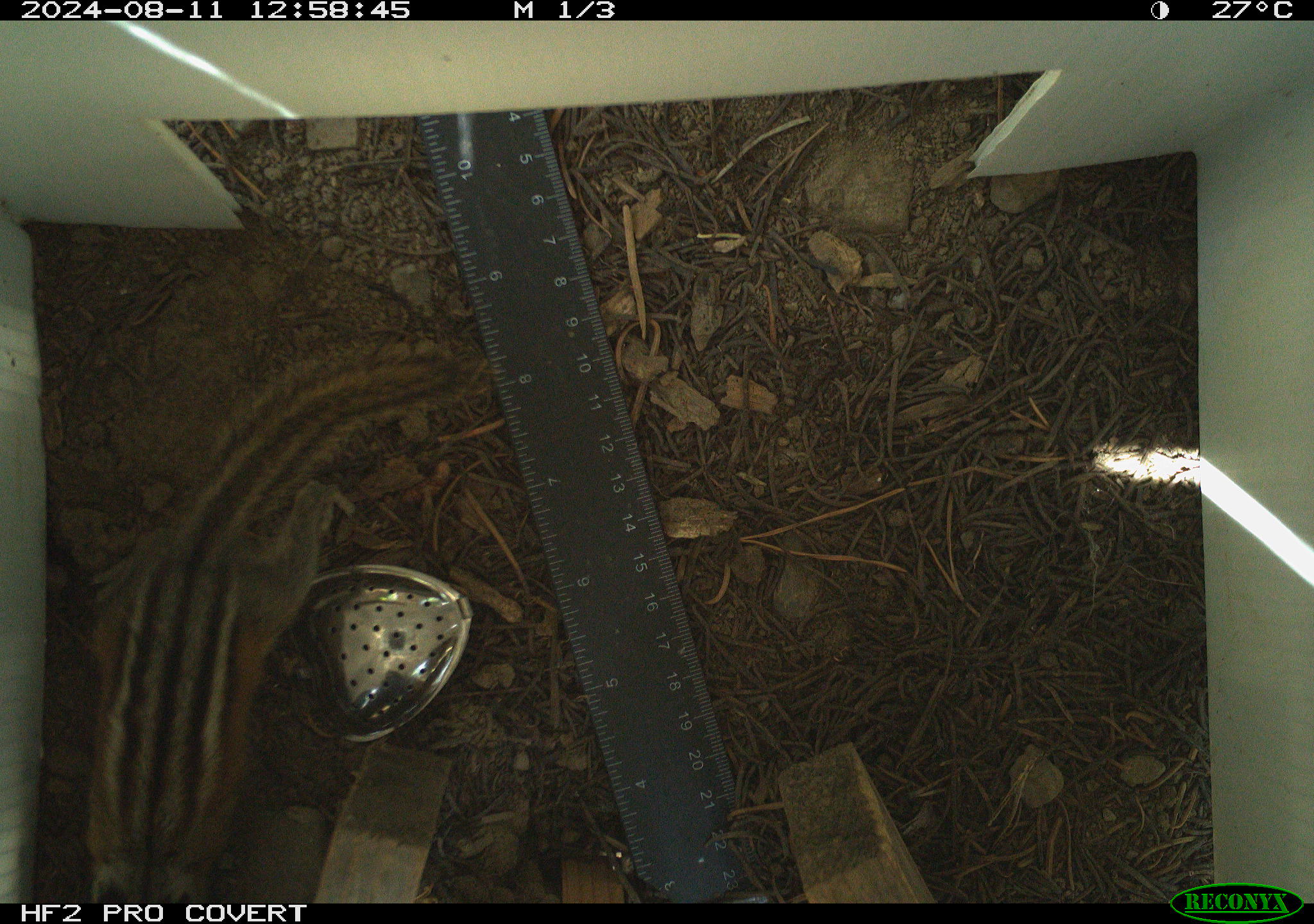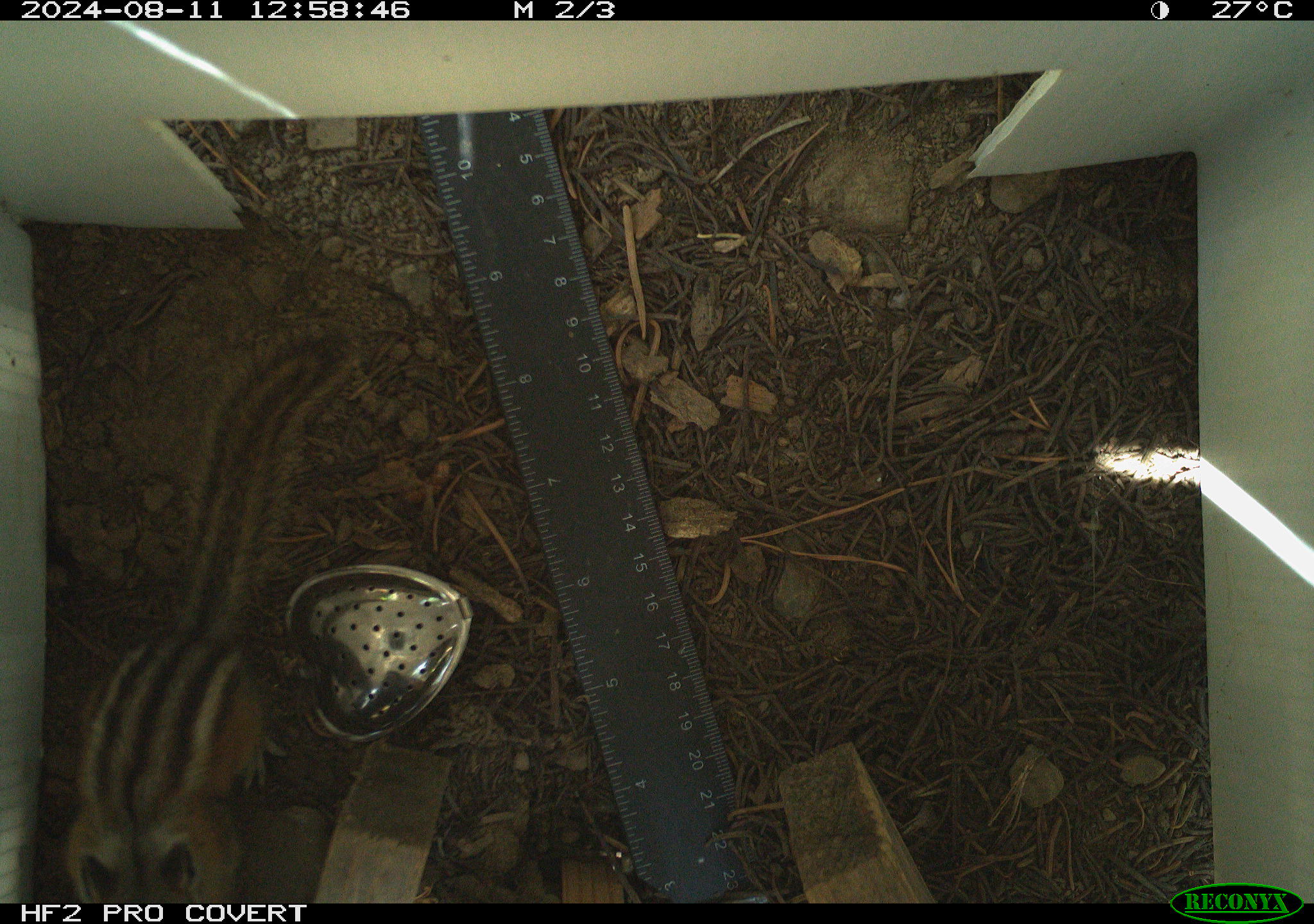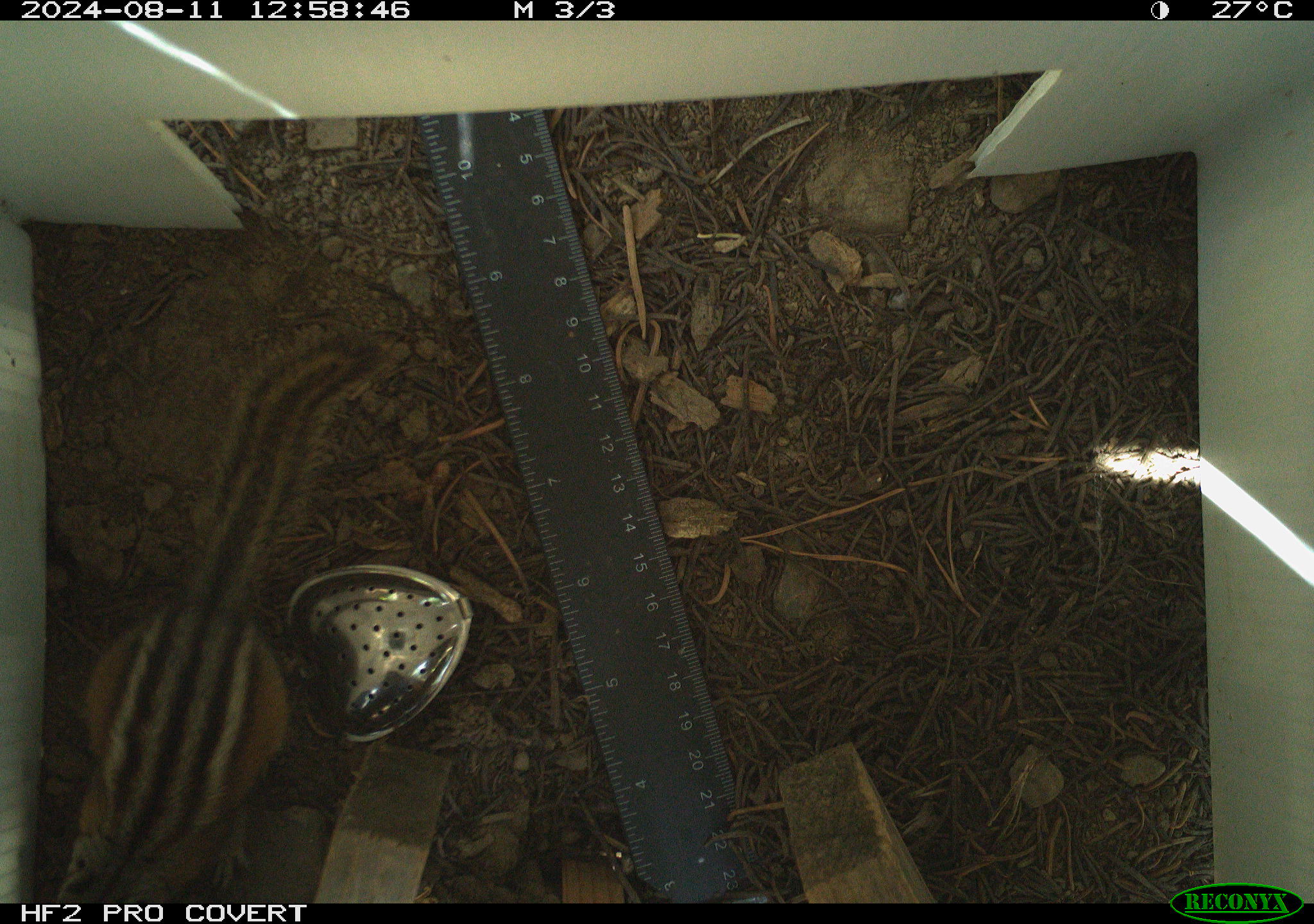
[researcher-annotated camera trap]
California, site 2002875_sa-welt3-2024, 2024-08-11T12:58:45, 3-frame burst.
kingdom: Animalia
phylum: Chordata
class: Mammalia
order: Rodentia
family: Sciuridae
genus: Neotamias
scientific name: Neotamias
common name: western chipmunks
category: neotamias species